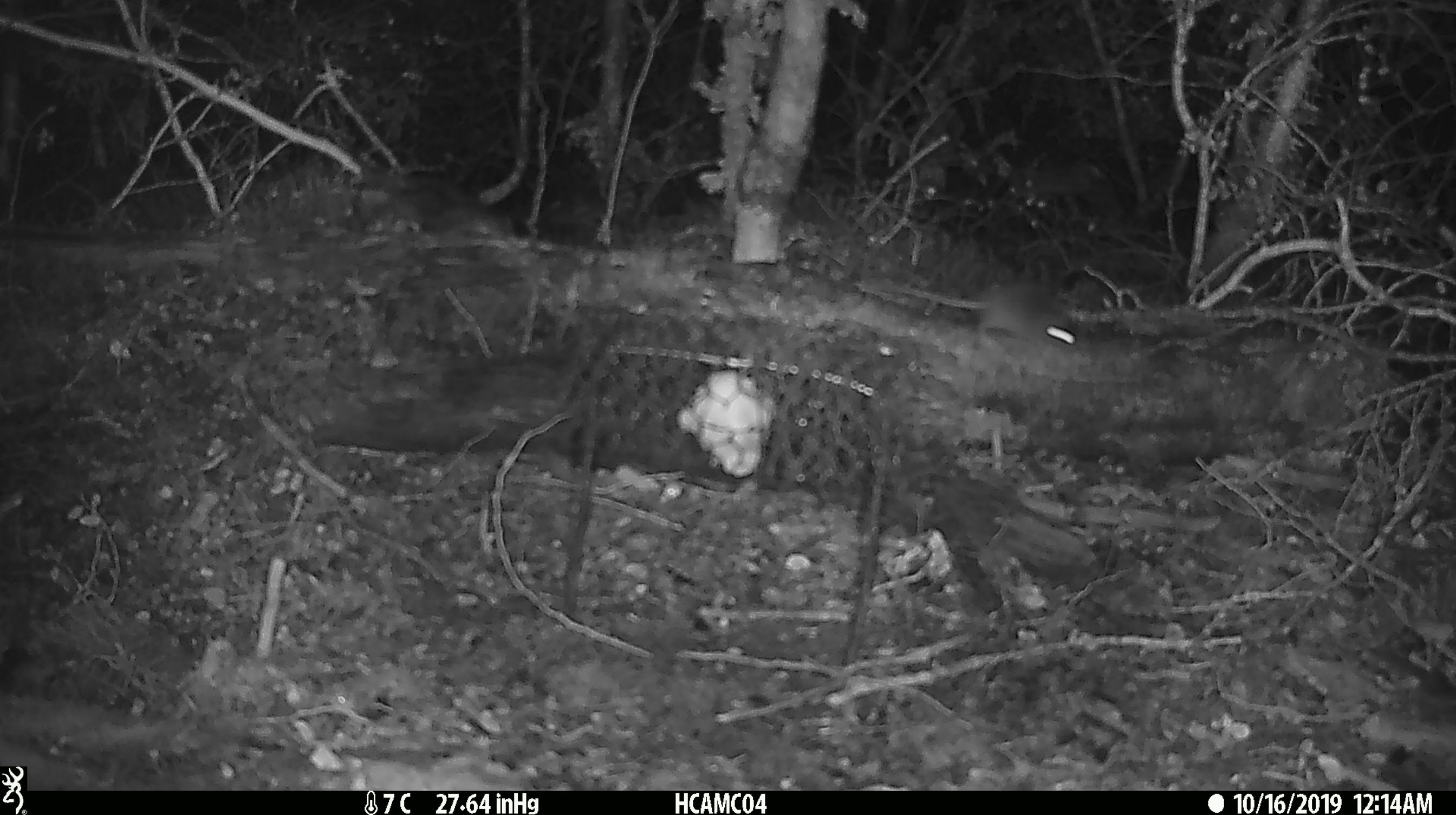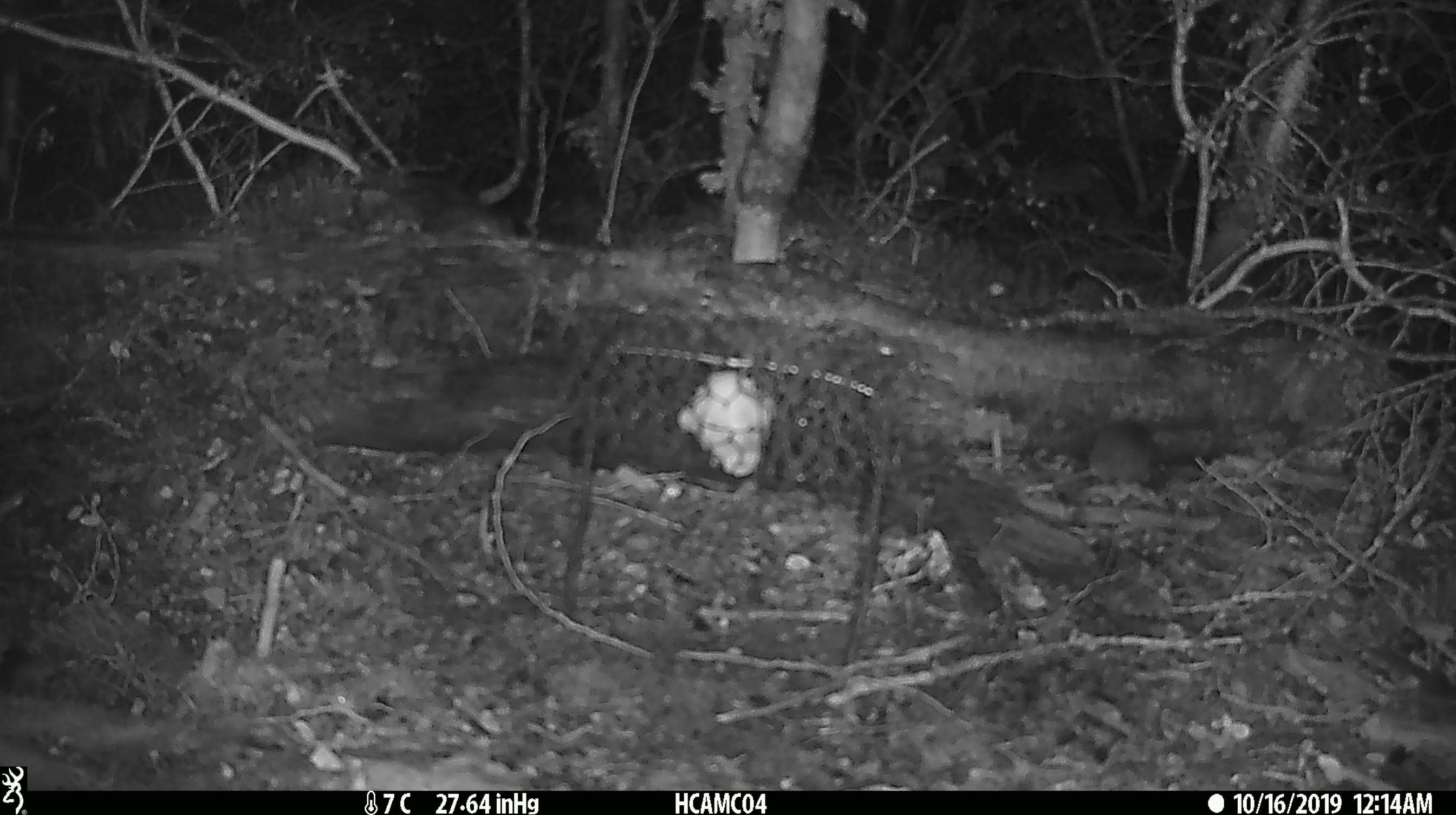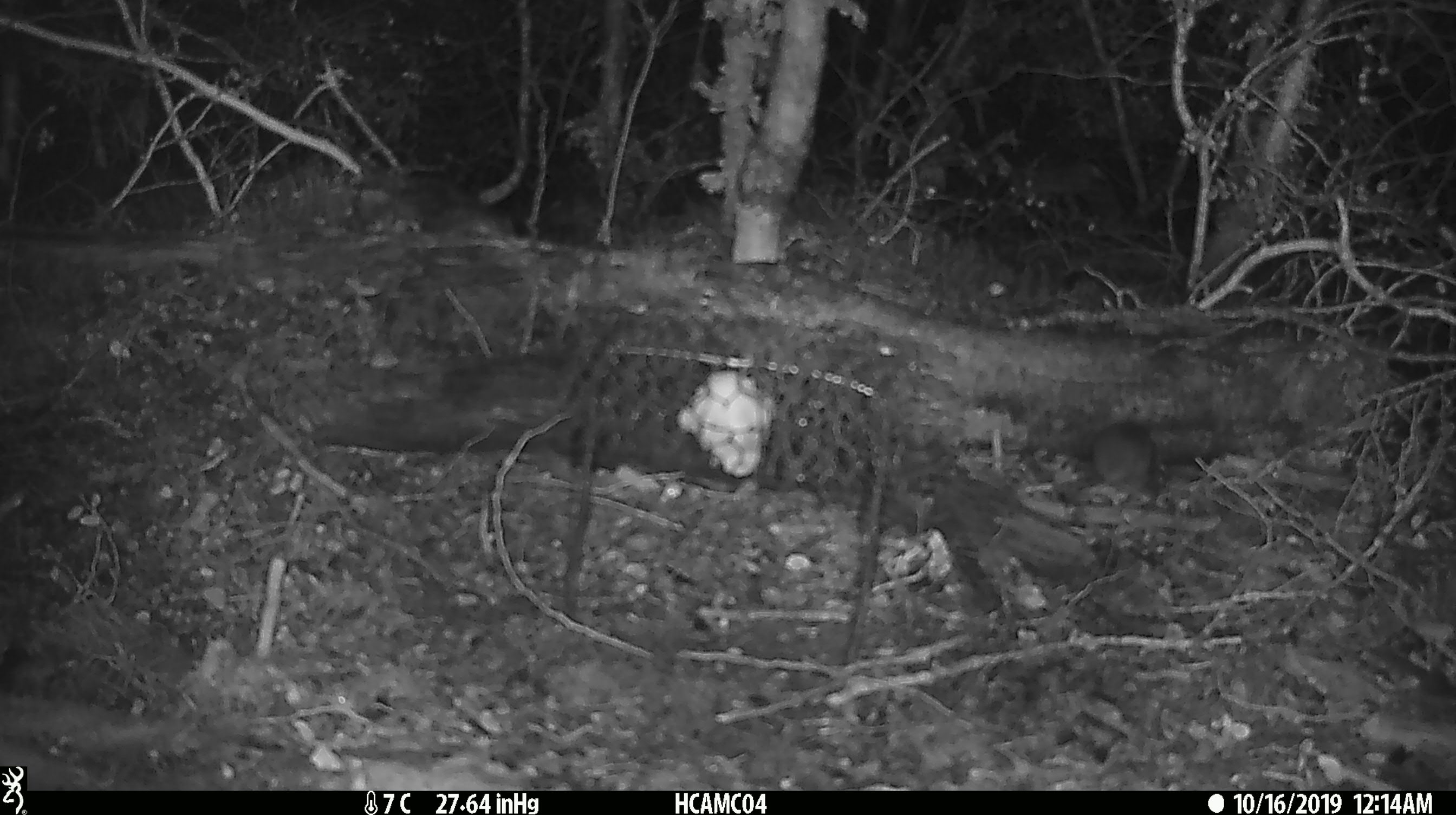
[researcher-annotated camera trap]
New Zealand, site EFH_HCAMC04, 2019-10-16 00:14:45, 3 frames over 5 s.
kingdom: Animalia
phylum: Chordata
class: Mammalia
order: Rodentia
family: Muridae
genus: Mus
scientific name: Mus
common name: mouse